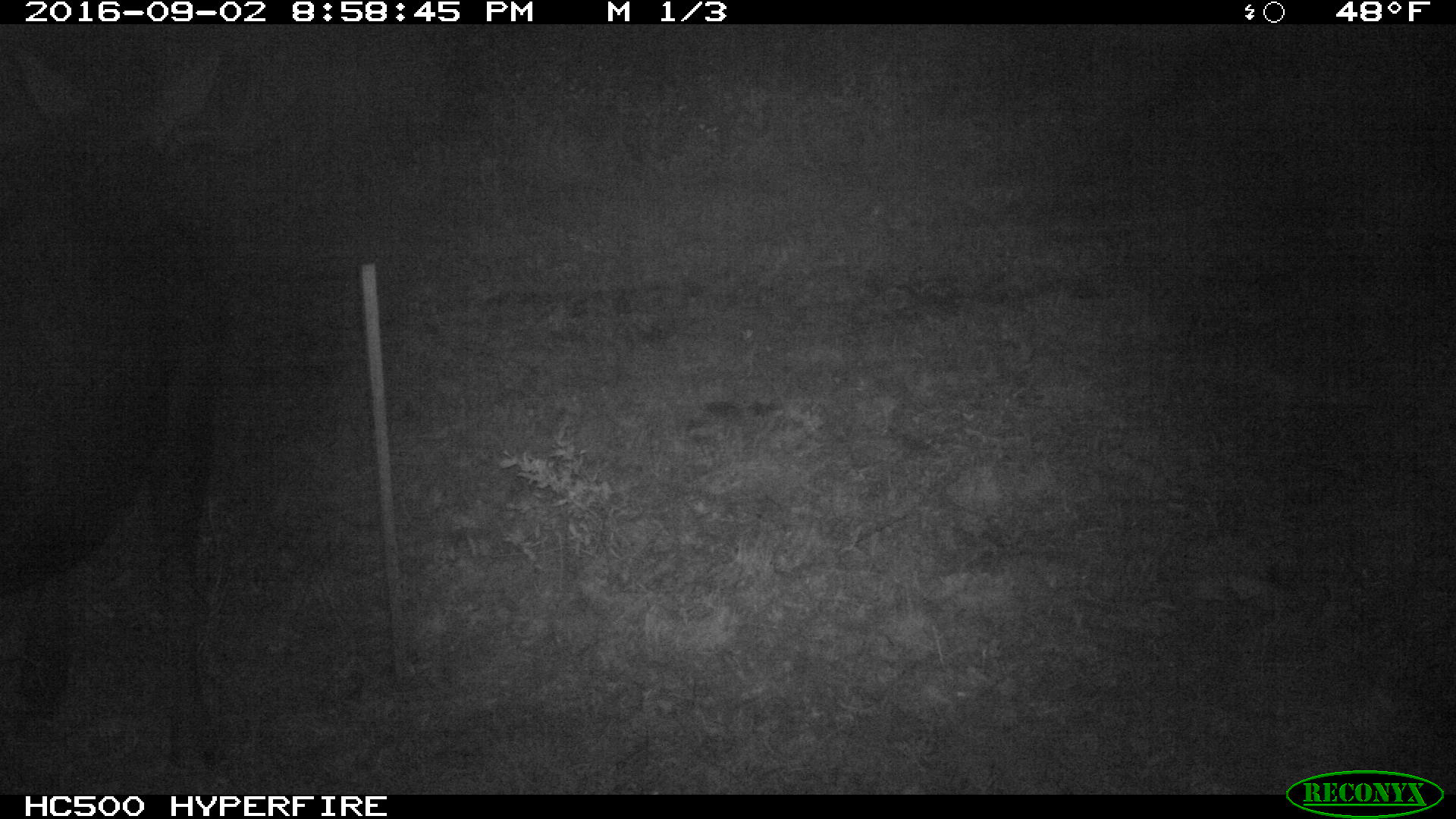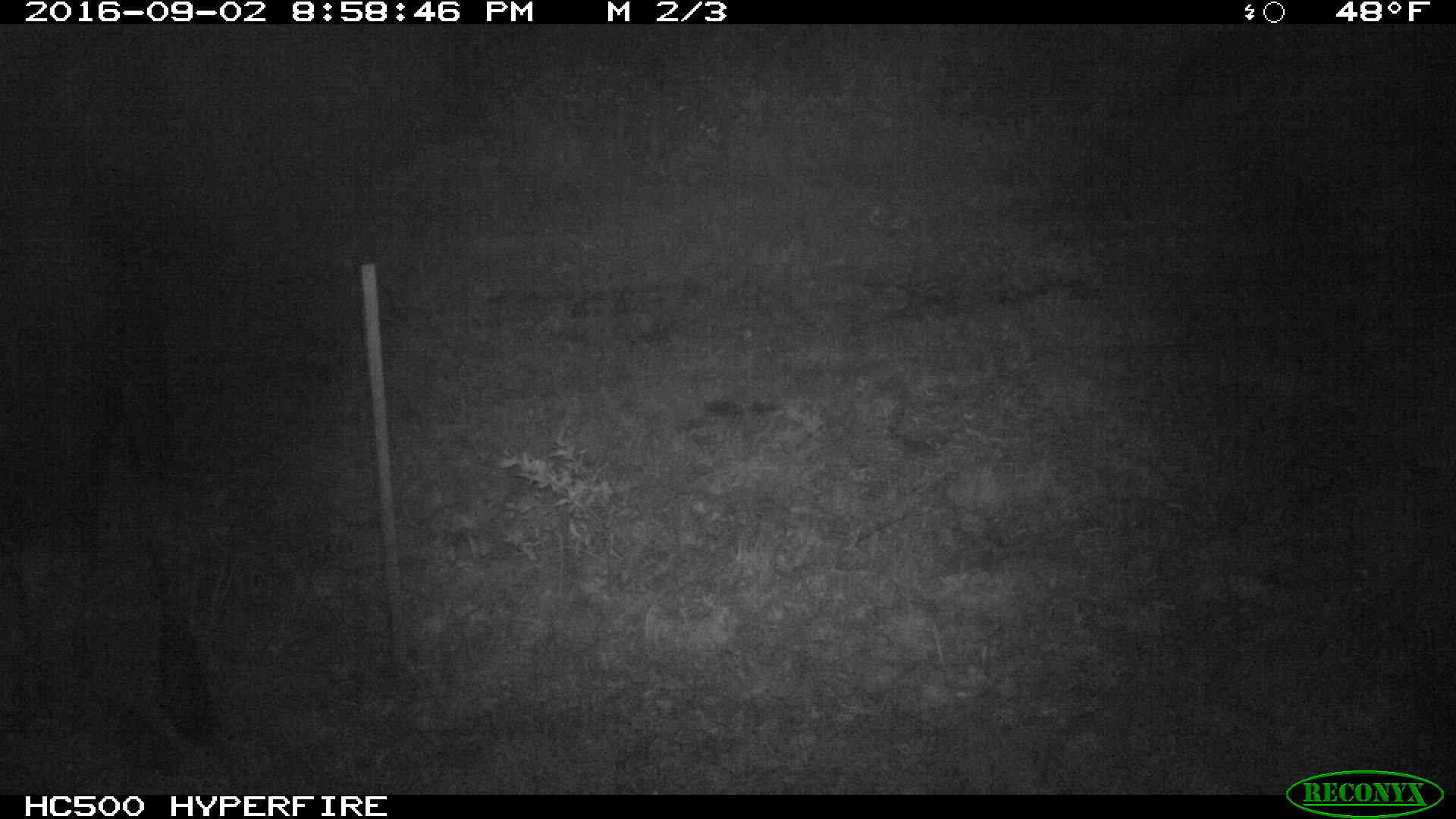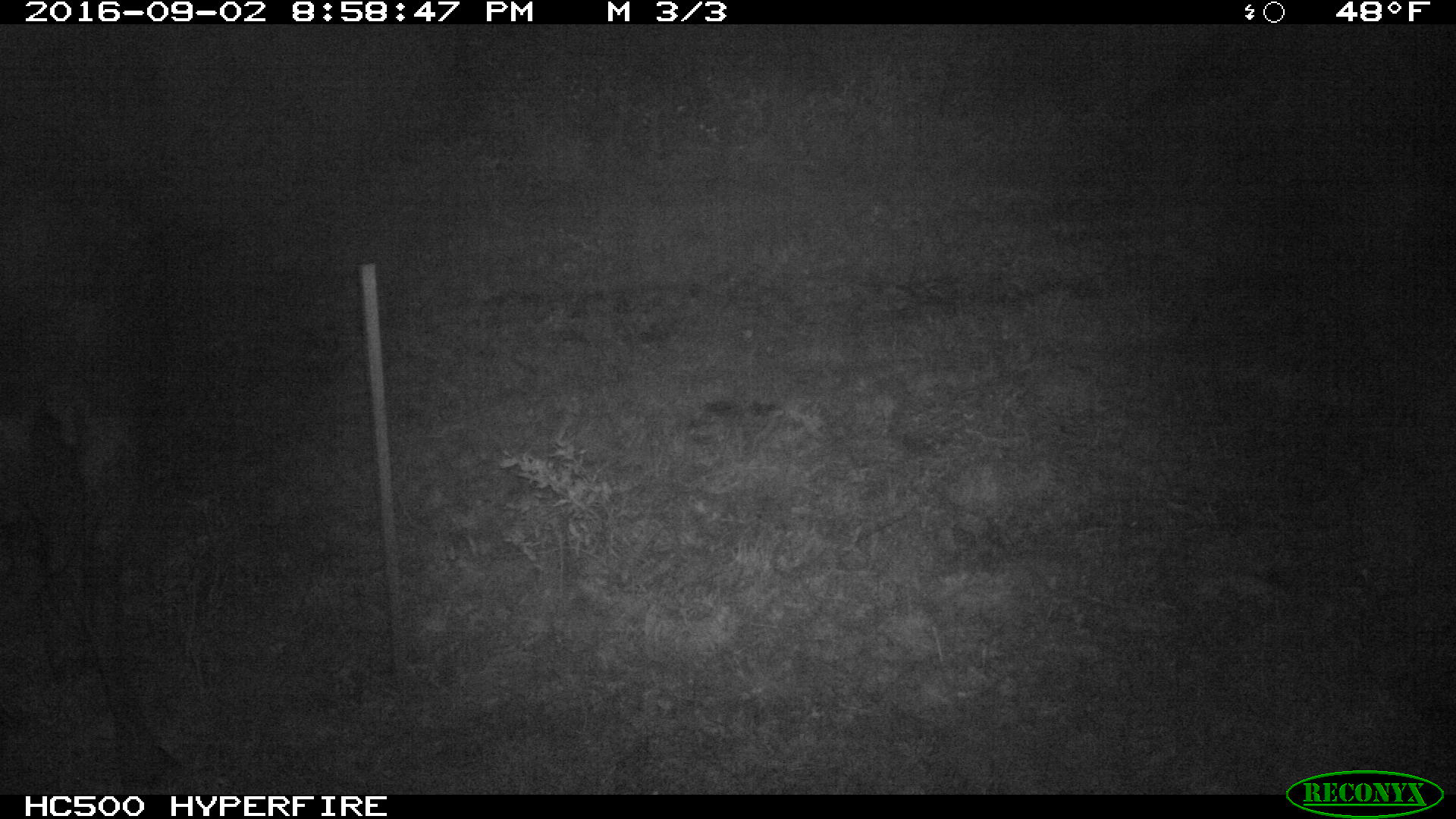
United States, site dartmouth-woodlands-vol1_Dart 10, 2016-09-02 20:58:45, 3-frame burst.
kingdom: Animalia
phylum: Chordata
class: Mammalia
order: Artiodactyla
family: Cervidae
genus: Alces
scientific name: Alces alces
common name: moose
Moose (Alces alces).